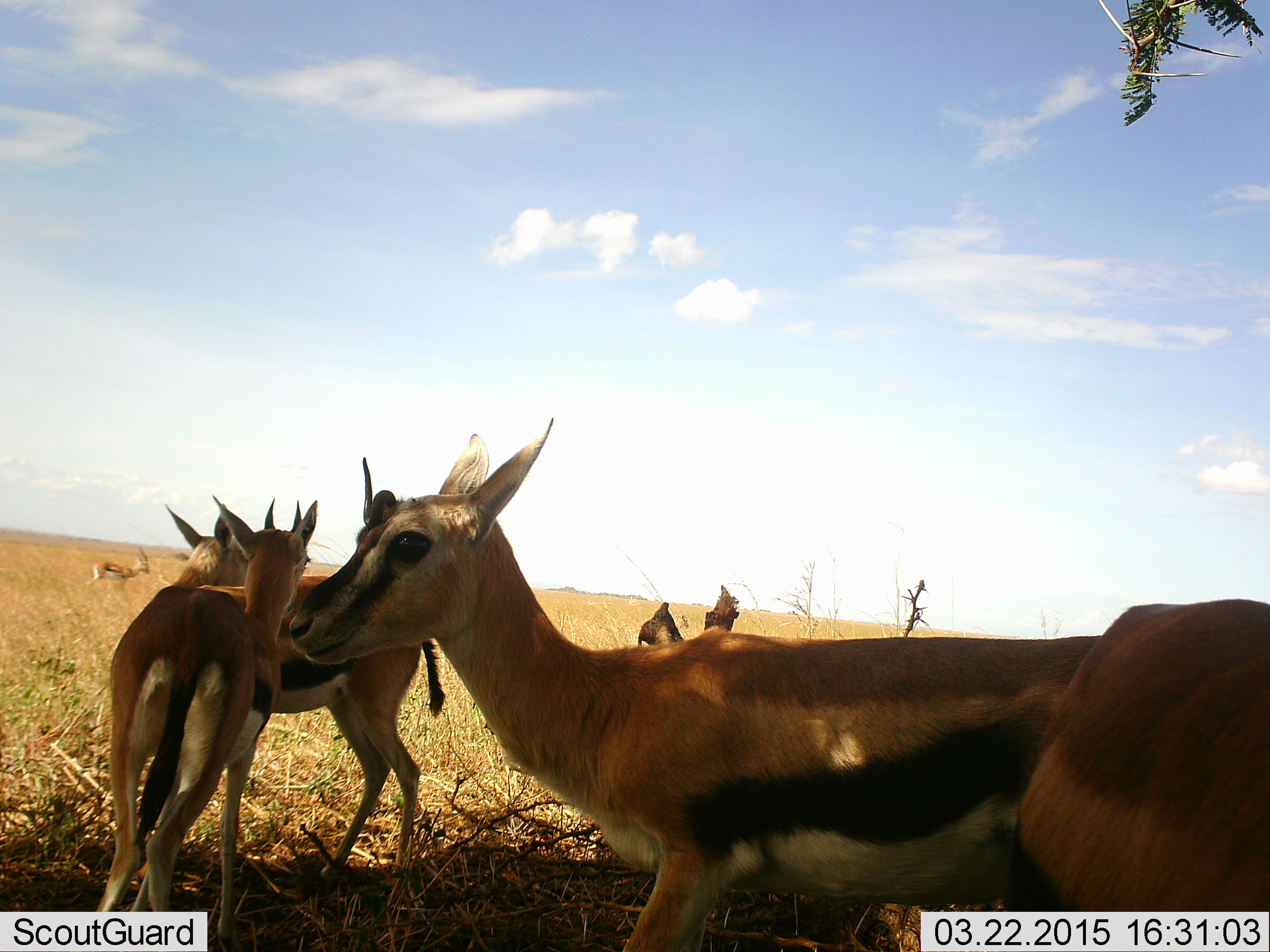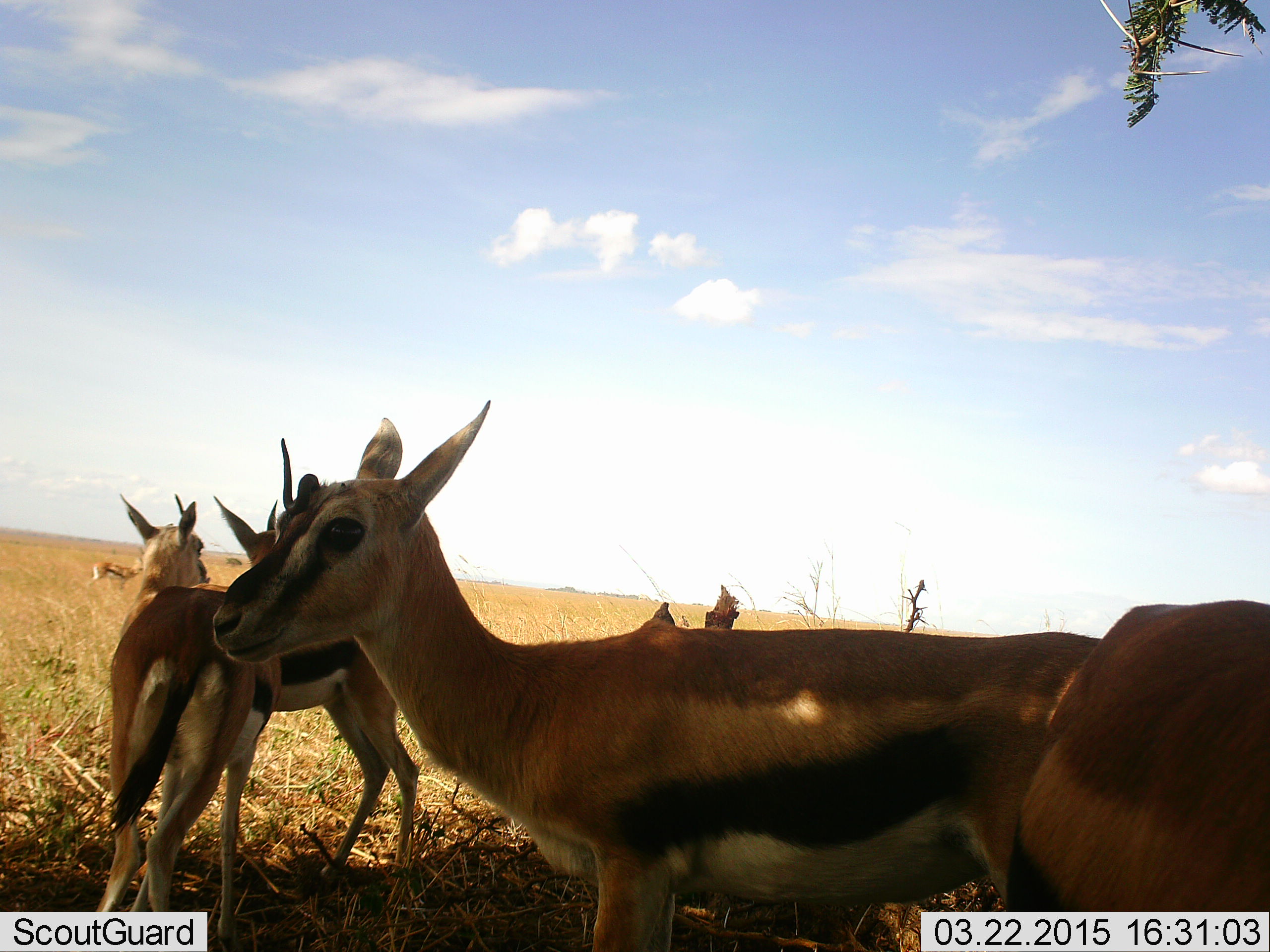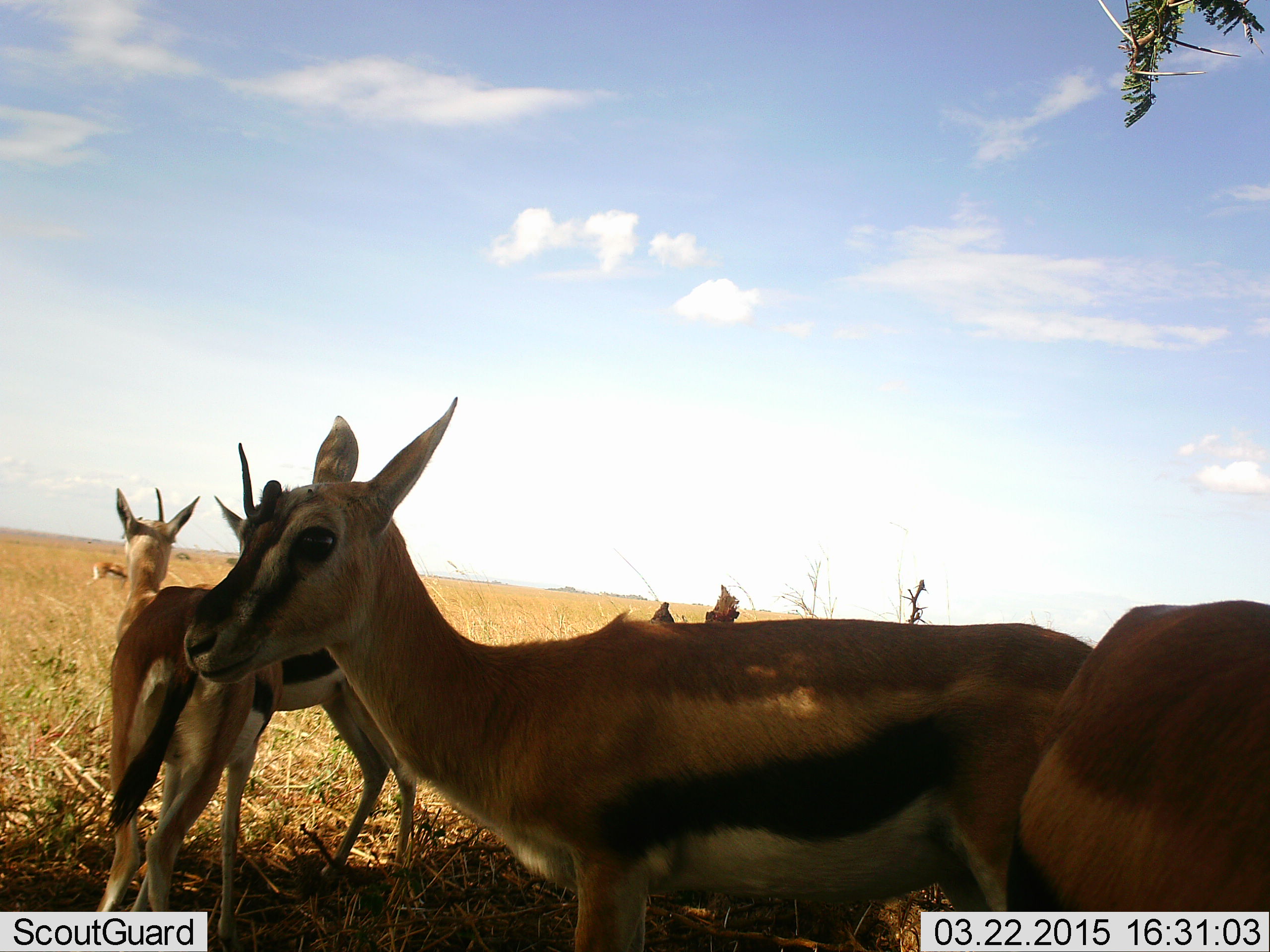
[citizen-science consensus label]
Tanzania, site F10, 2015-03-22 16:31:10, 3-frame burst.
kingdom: Animalia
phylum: Chordata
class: Mammalia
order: Artiodactyla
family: Bovidae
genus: Eudorcas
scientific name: Eudorcas thomsonii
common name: thomson's gazelle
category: gazellethomsons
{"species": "gazellethomsons (thomson's gazelle) (Eudorcas thomsonii)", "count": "5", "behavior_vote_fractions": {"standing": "100%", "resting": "0%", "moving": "0%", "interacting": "0%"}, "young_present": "10%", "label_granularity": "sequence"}